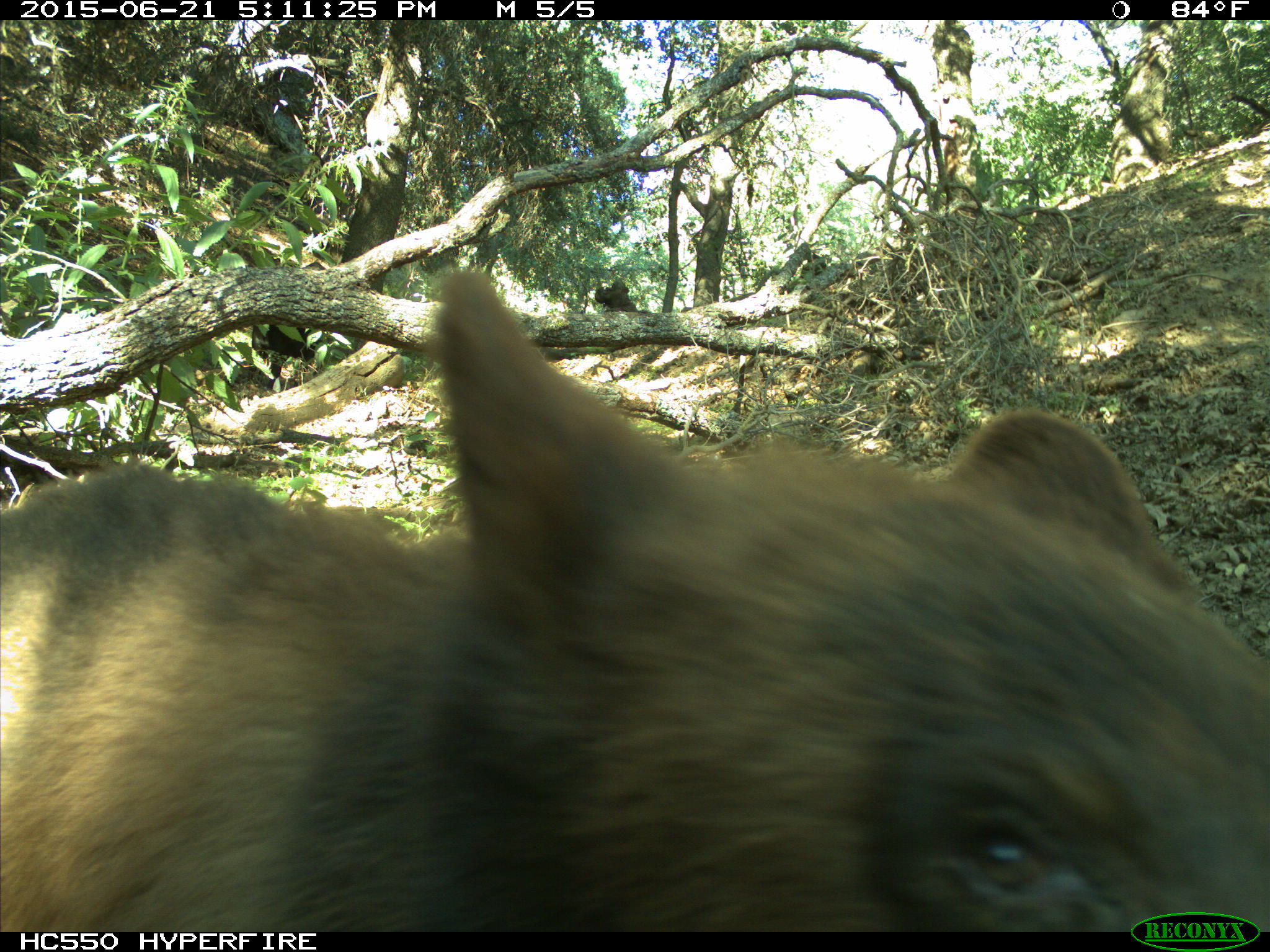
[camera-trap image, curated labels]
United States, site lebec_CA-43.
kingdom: Animalia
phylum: Chordata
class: Mammalia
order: Carnivora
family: Ursidae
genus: Ursus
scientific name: Ursus americanus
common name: american black bear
Ursus americanus (american black bear).